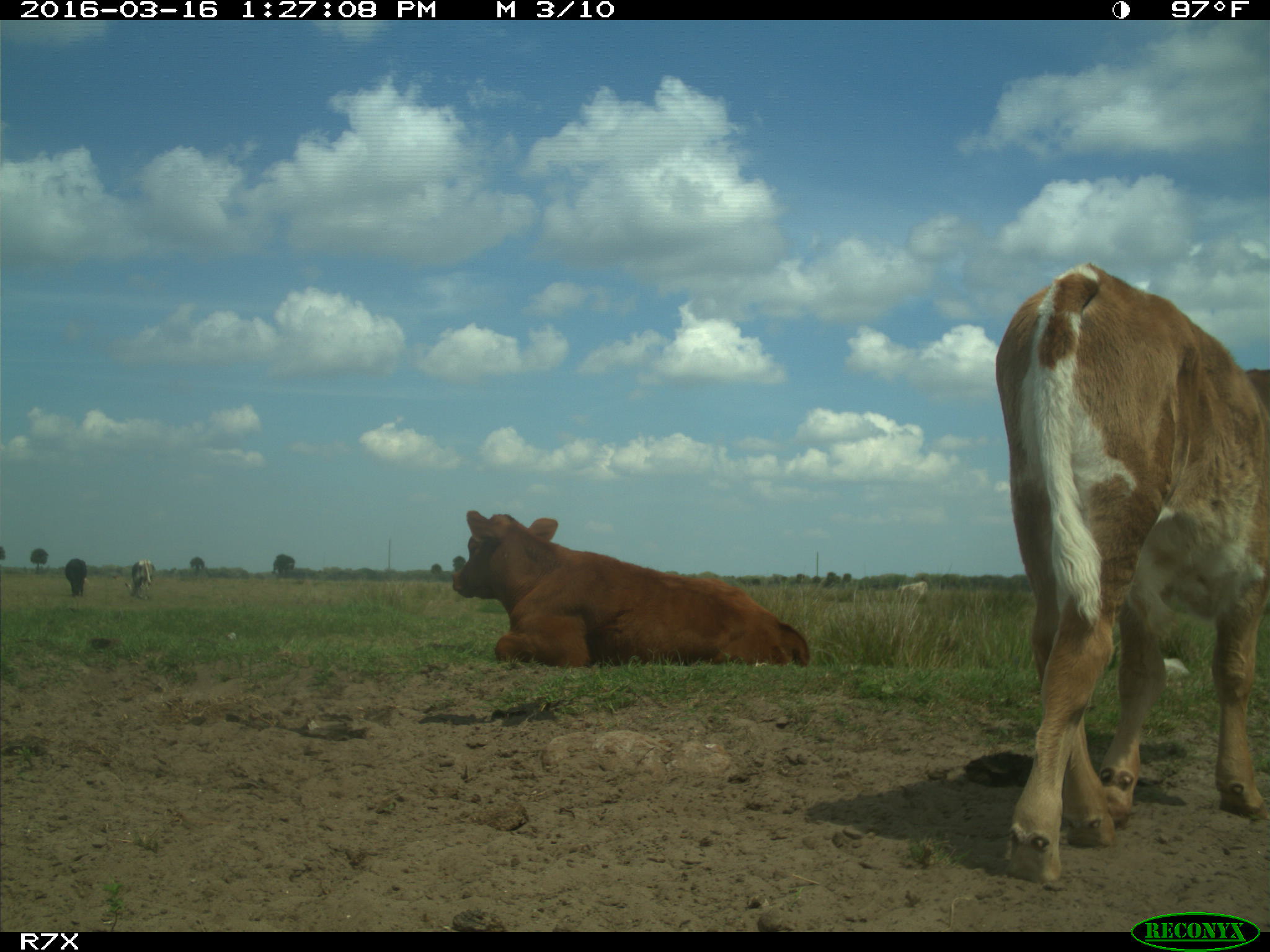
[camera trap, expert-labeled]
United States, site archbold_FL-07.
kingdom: Animalia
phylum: Chordata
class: Mammalia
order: Artiodactyla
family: Bovidae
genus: Bos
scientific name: Bos taurus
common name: domestic cow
Bos taurus (domestic cow).